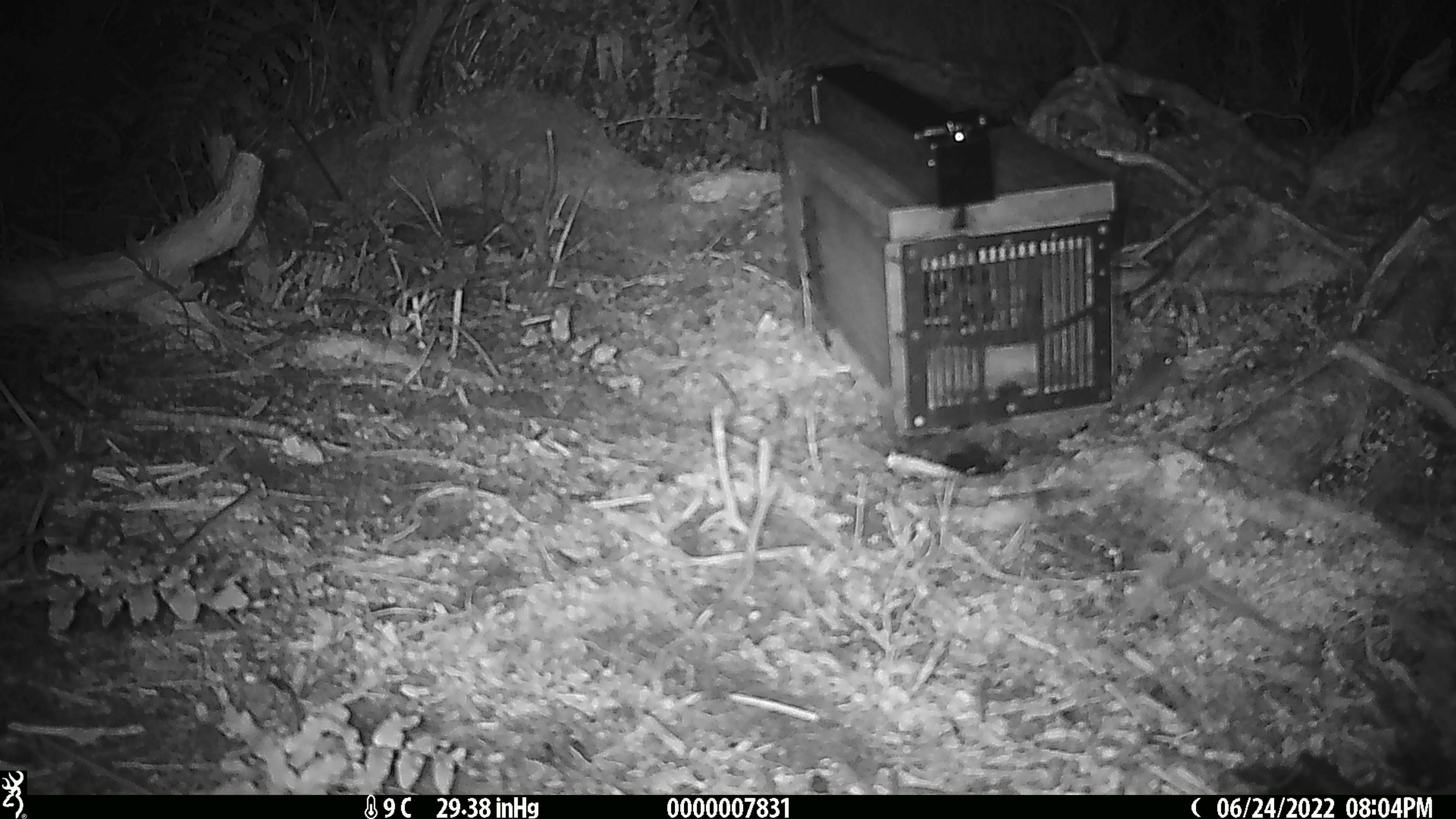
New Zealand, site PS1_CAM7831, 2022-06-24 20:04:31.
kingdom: Animalia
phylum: Chordata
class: Mammalia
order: Rodentia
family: Muridae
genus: Mus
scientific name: Mus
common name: mouse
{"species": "mouse (Mus)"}